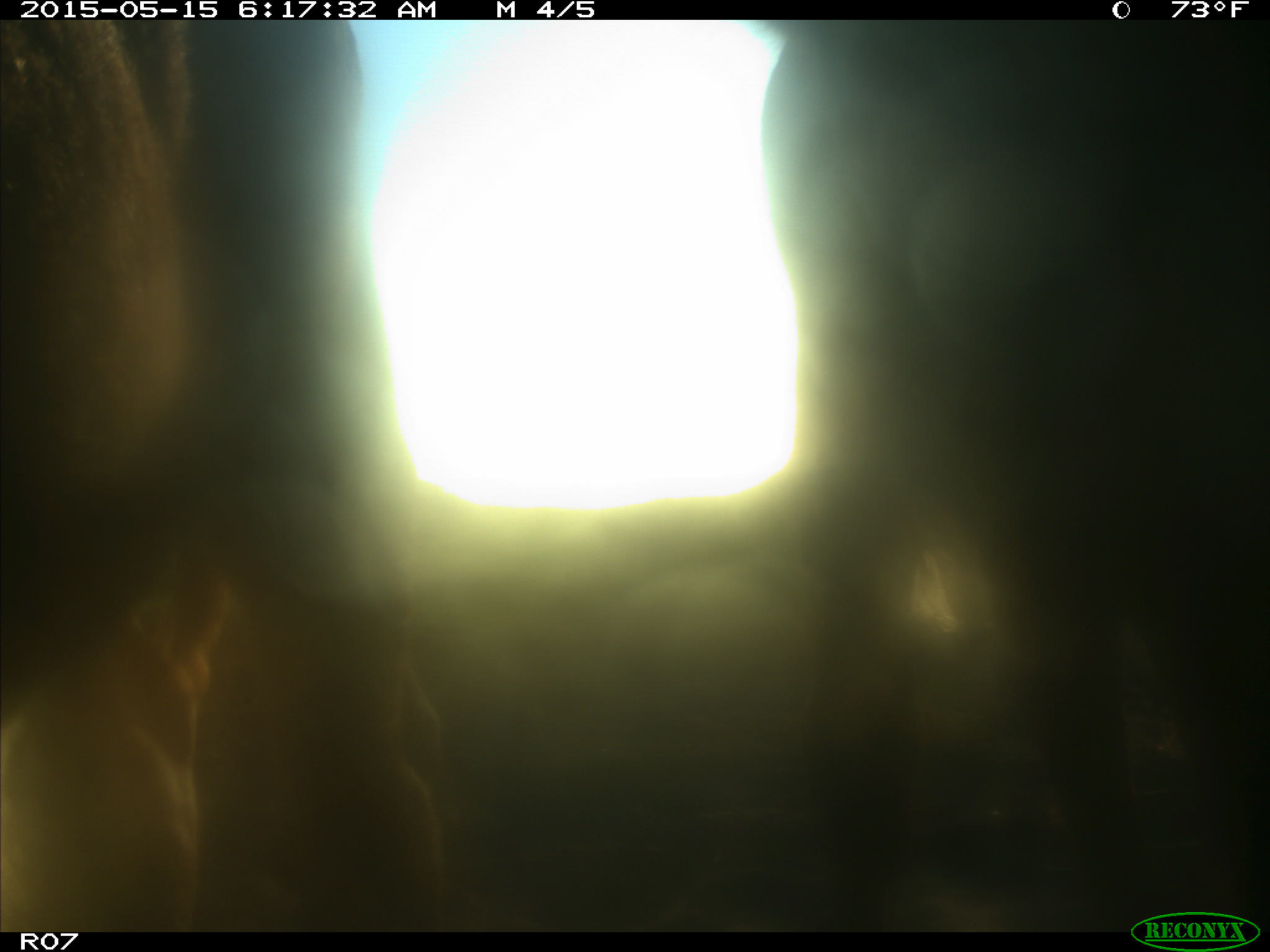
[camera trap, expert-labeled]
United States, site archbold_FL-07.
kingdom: Animalia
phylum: Chordata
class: Mammalia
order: Artiodactyla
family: Bovidae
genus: Bos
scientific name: Bos taurus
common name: domestic cow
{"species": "Bos taurus (domestic cow)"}